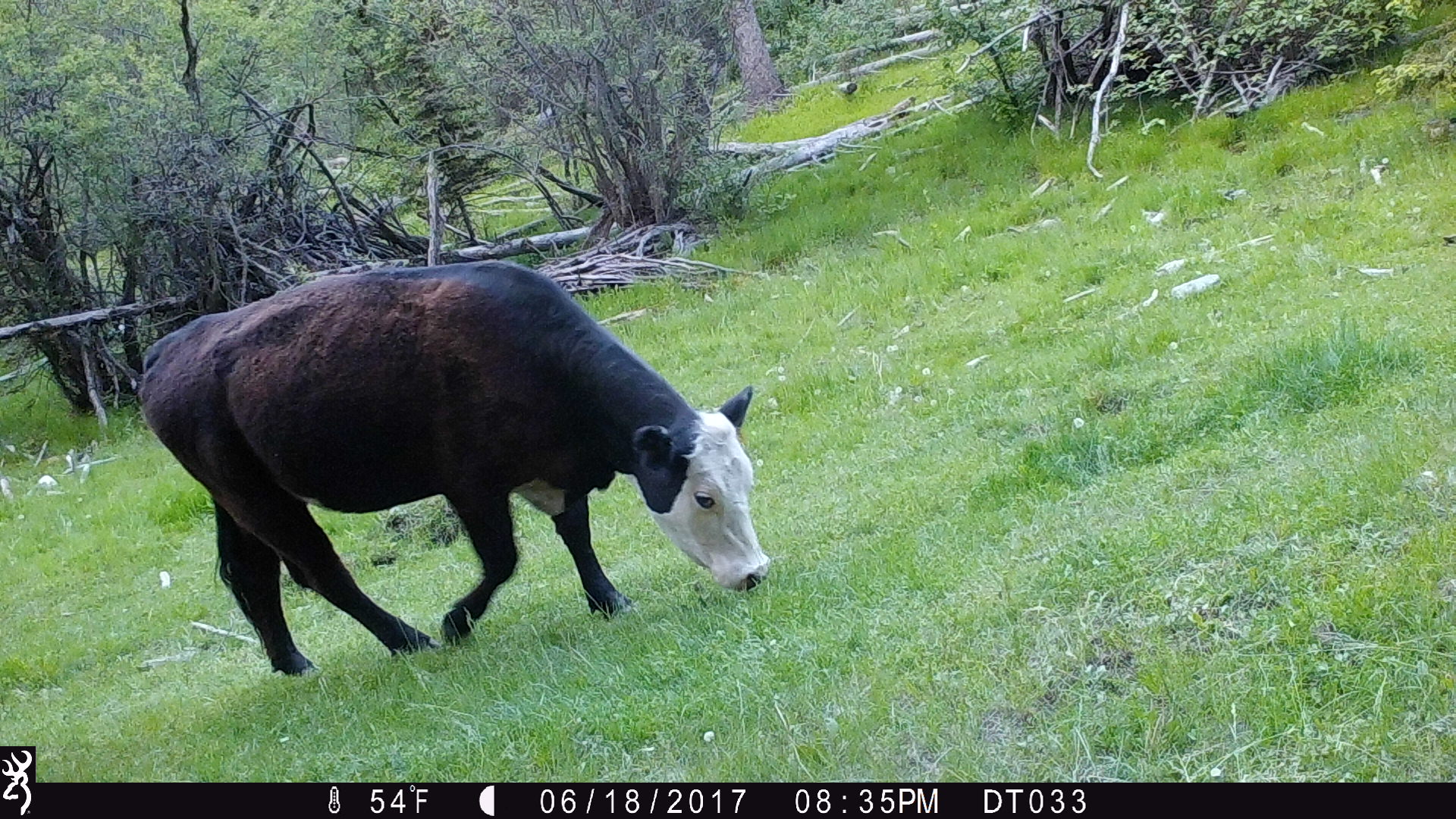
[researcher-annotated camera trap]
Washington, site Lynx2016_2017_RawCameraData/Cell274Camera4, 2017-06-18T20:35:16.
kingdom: Animalia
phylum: Chordata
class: Mammalia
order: Artiodactyla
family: Bovidae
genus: Bos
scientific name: Bos taurus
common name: domestic cattle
Domestic cattle (Bos taurus). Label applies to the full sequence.